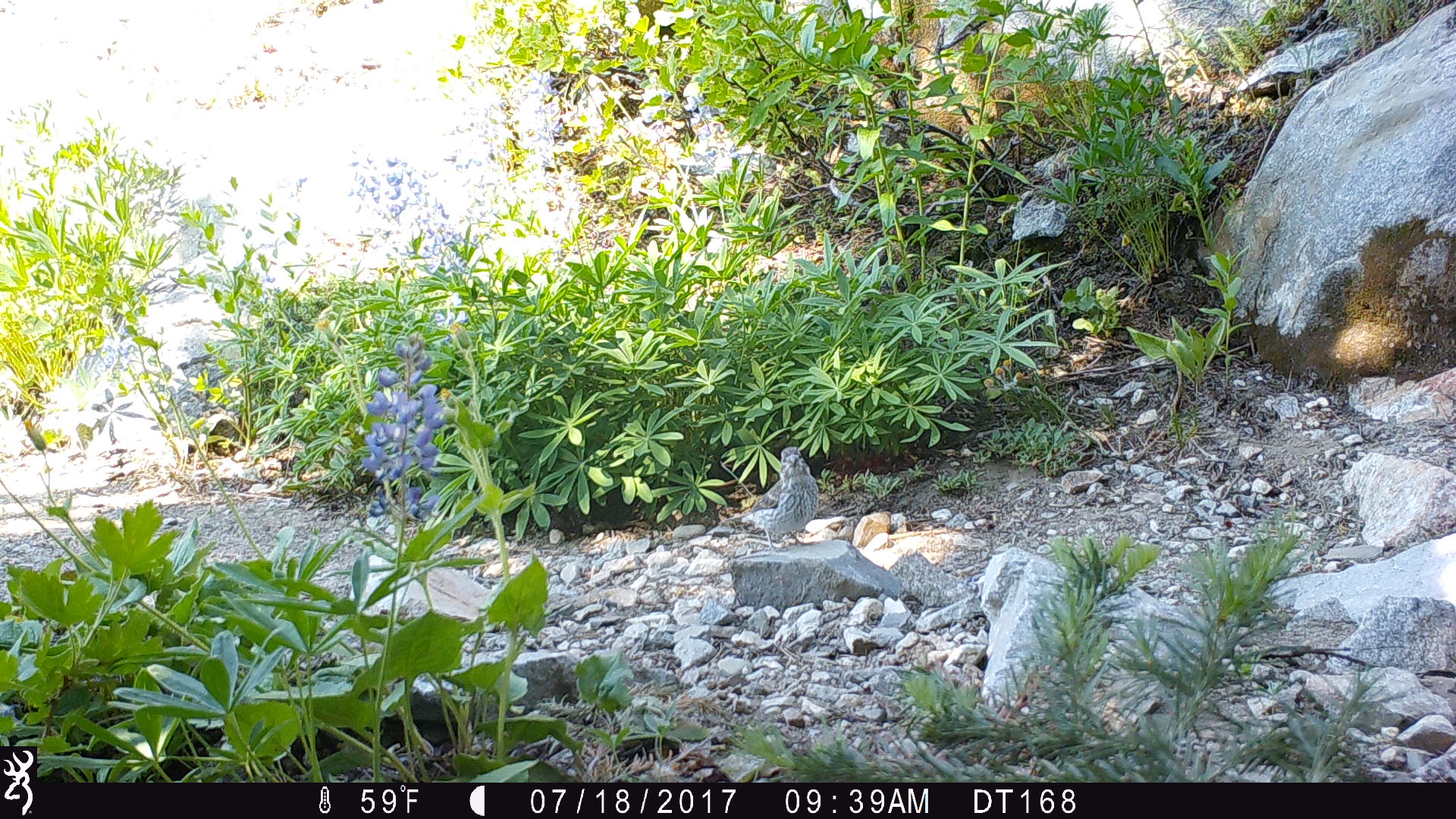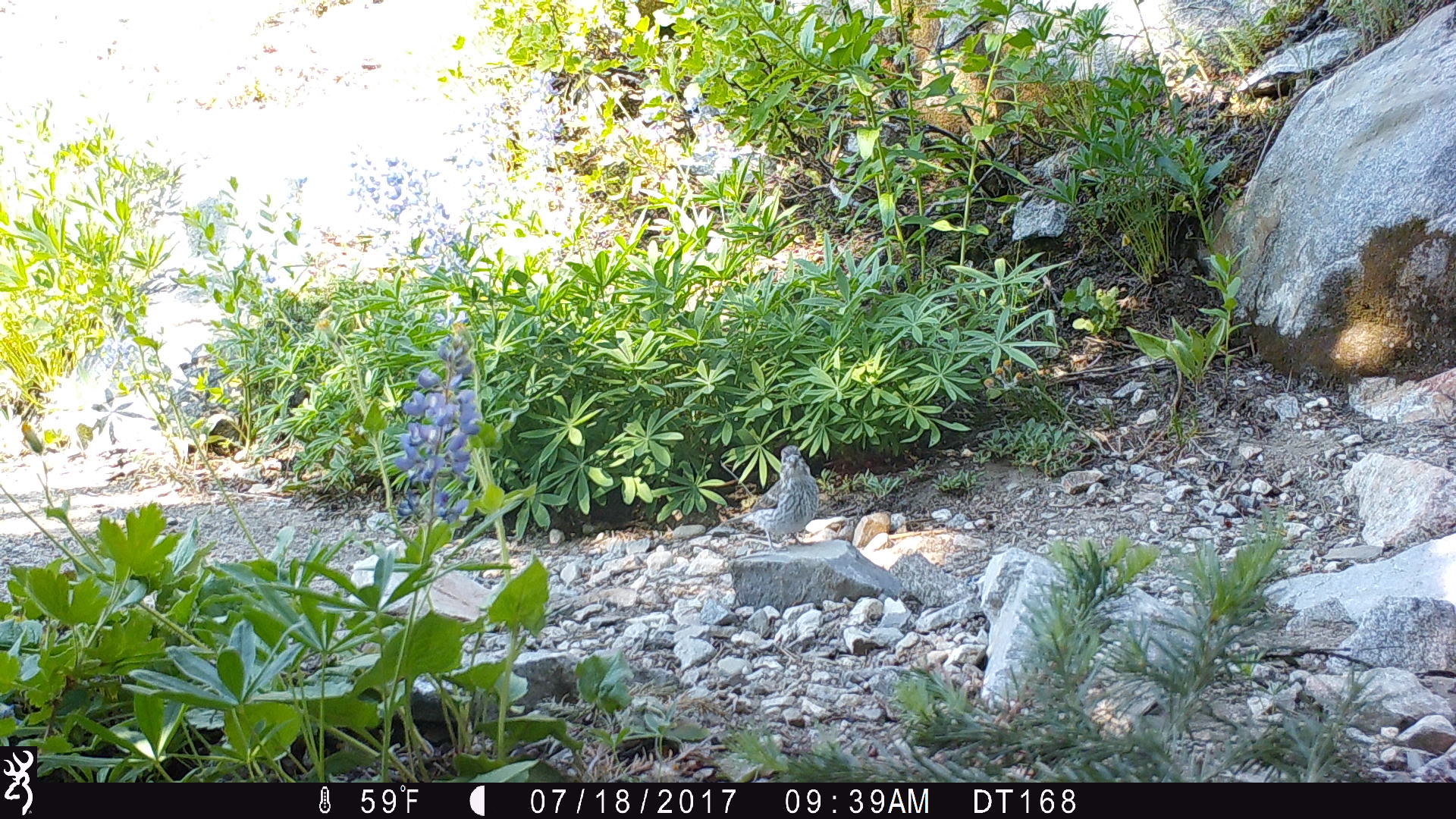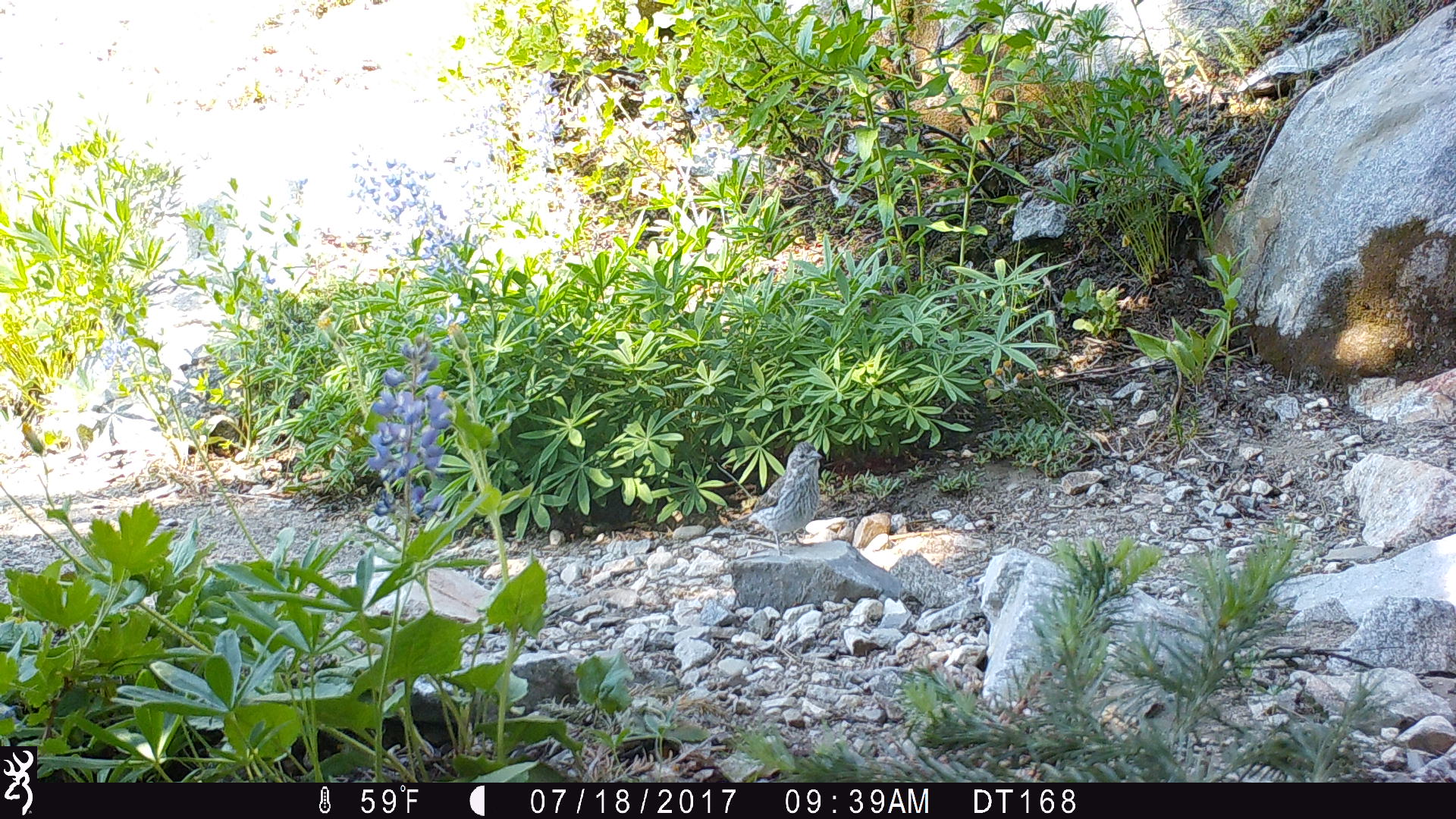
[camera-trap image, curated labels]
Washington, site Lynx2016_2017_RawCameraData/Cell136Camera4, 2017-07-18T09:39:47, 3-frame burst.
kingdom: Animalia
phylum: Chordata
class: Aves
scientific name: Aves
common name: birds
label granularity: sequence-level